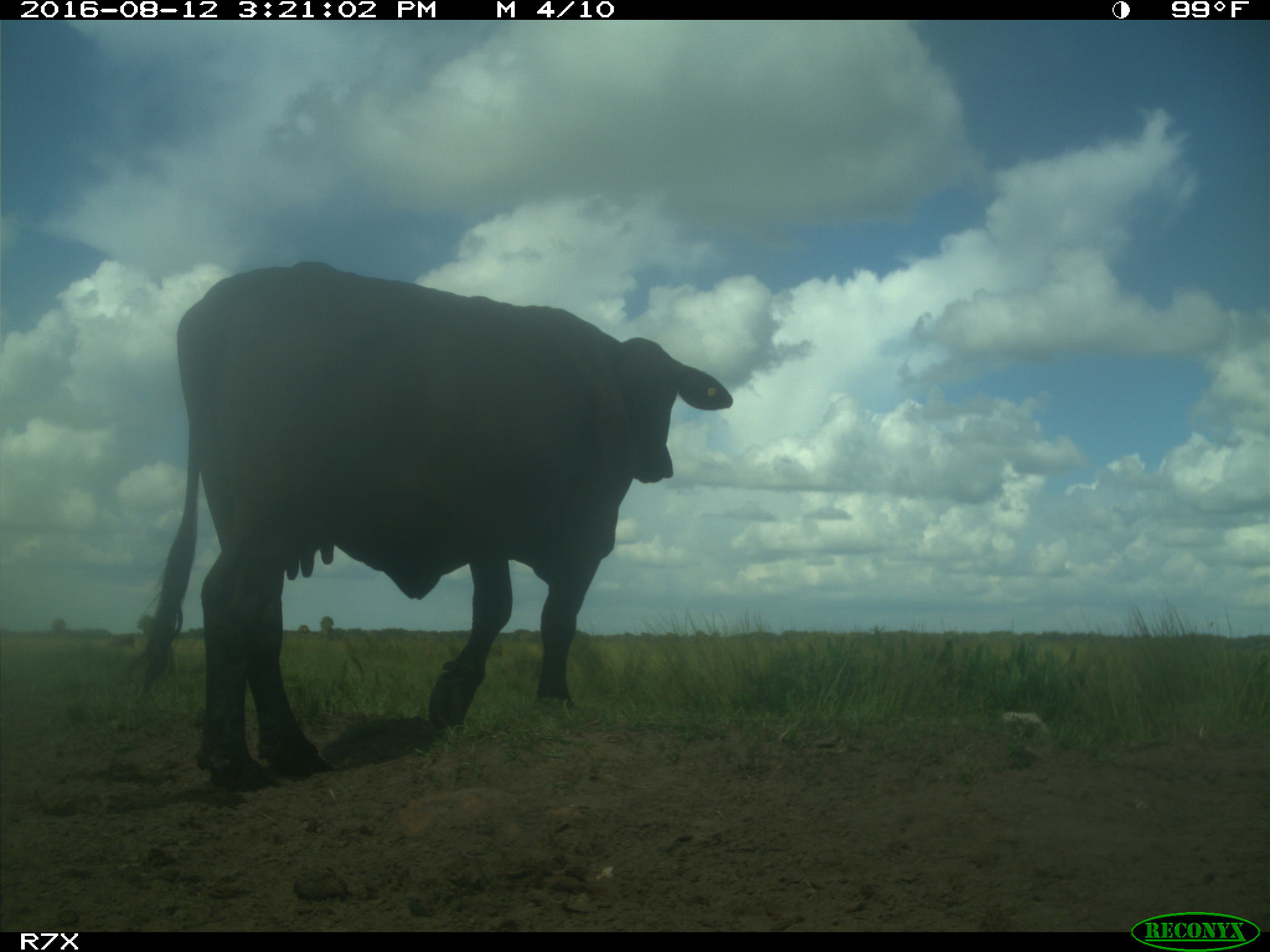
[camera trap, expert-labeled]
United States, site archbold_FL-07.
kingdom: Animalia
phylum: Chordata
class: Mammalia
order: Artiodactyla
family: Bovidae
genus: Bos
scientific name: Bos taurus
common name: domestic cow